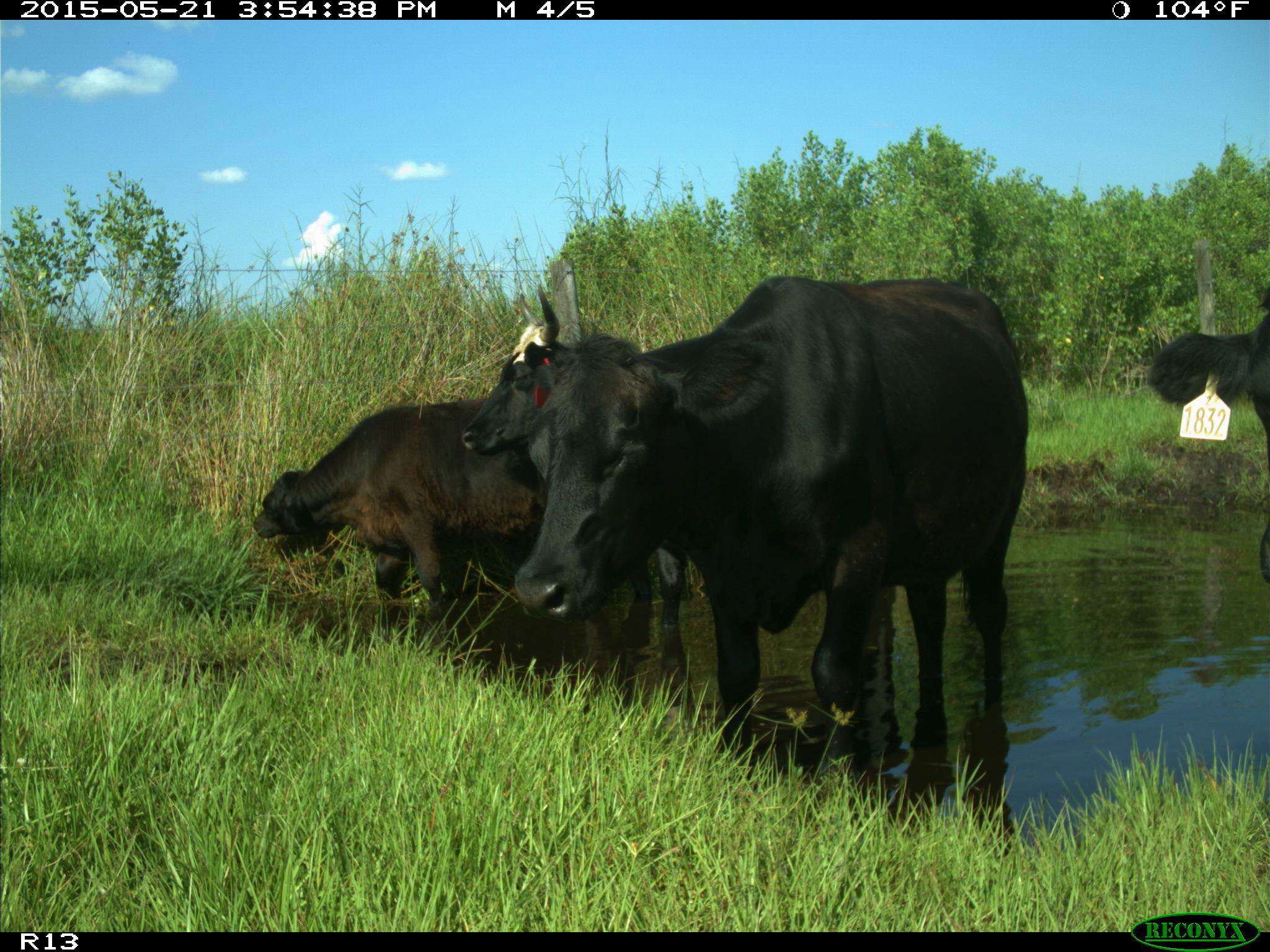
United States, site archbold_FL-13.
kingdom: Animalia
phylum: Chordata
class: Mammalia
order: Artiodactyla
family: Bovidae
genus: Bos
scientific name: Bos taurus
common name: domestic cow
Bos taurus (domestic cow).